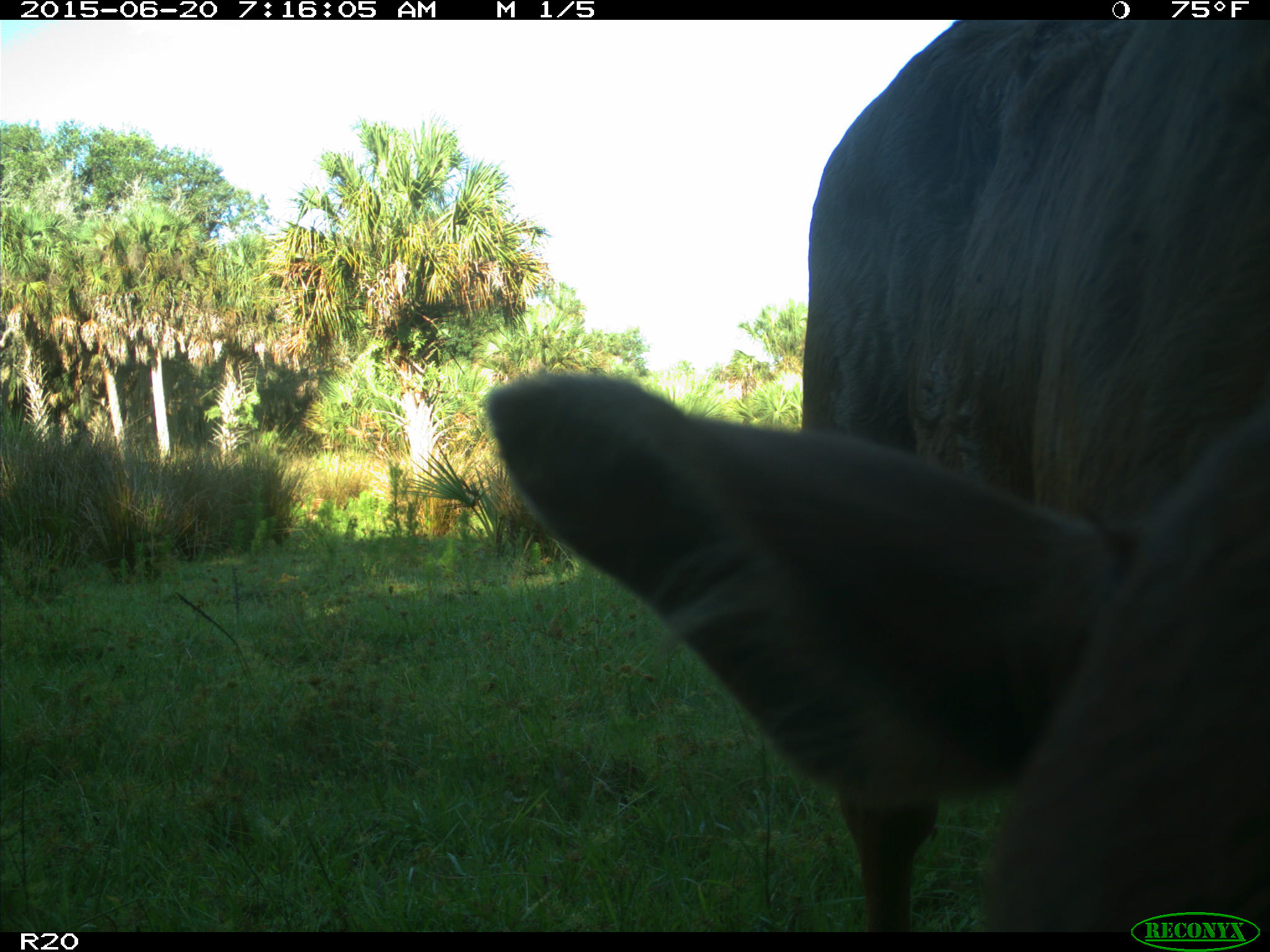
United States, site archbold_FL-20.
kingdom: Animalia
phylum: Chordata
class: Mammalia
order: Artiodactyla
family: Bovidae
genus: Bos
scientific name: Bos taurus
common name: domestic cow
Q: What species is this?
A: Bos taurus (domestic cow).